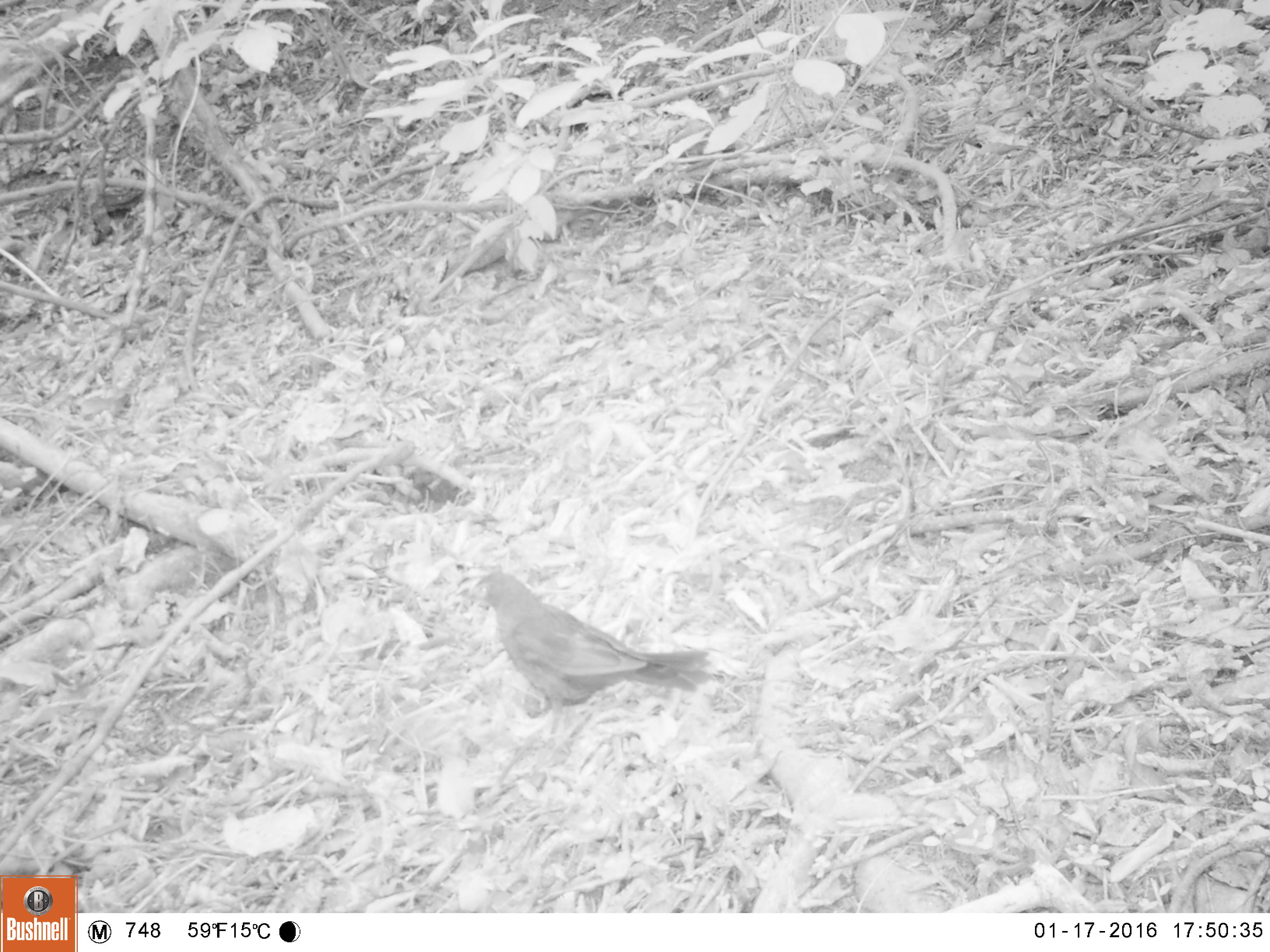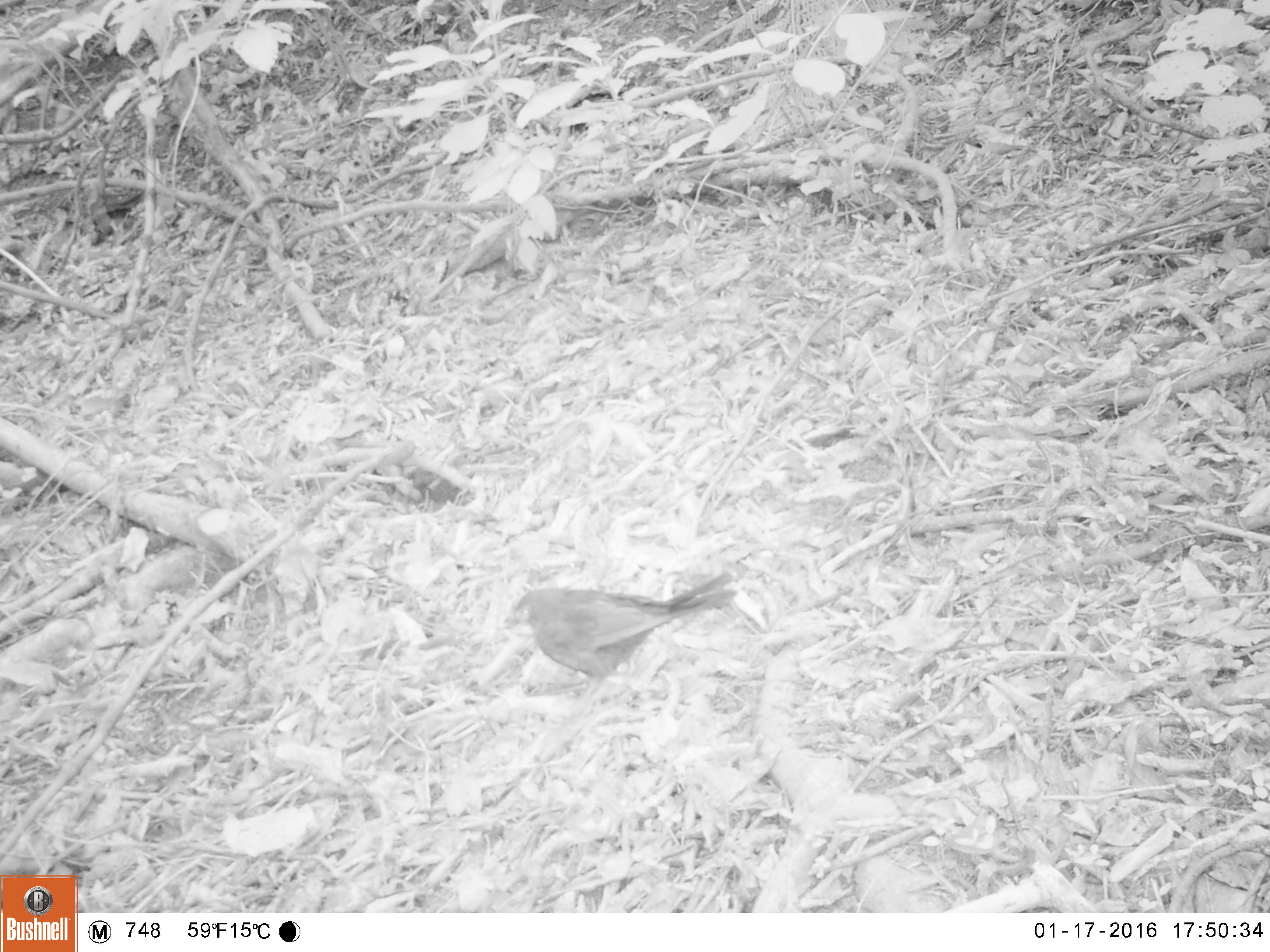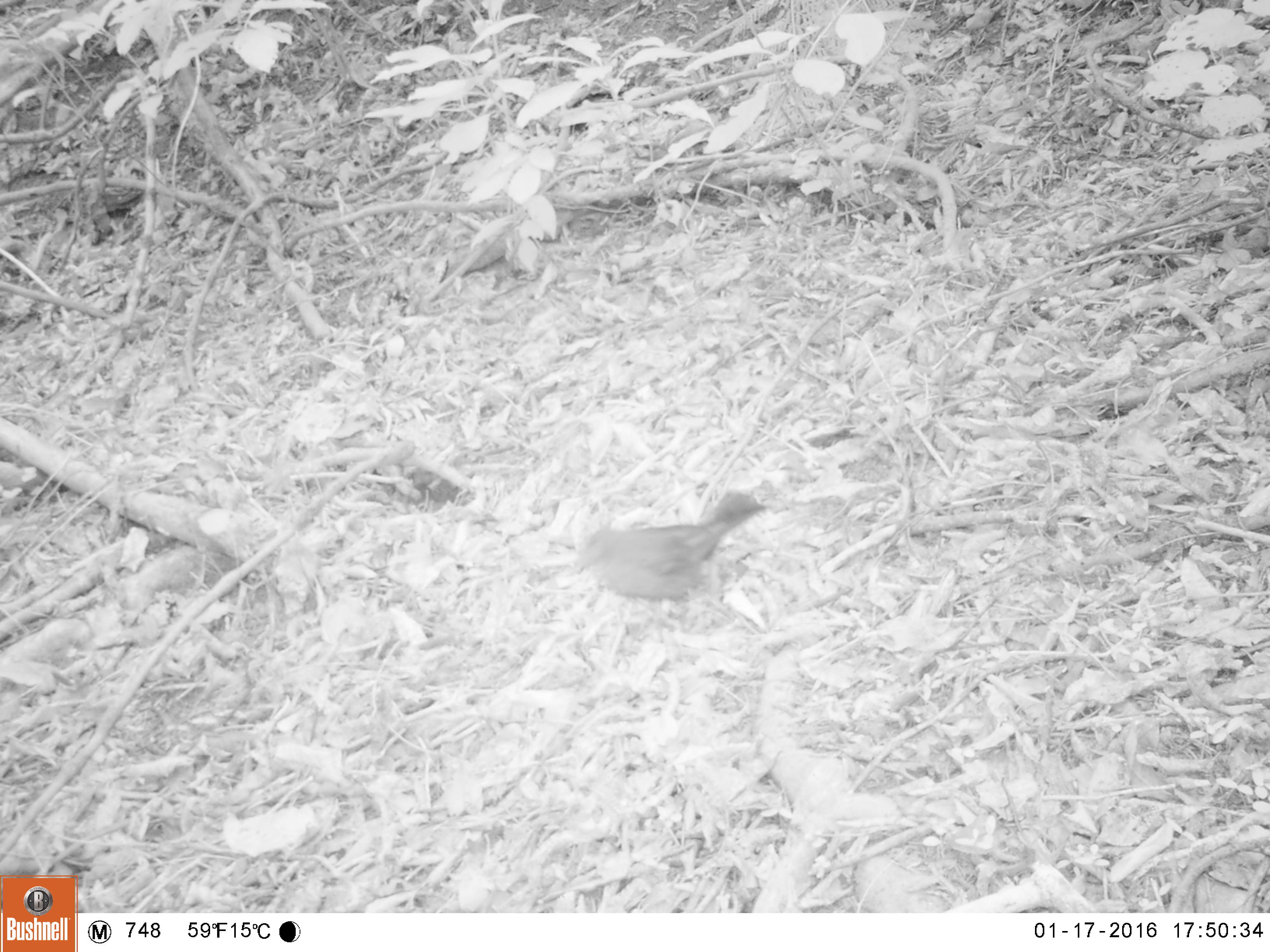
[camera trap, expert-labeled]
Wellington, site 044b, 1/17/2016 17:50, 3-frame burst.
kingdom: Animalia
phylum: Chordata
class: Aves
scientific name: Aves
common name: bird